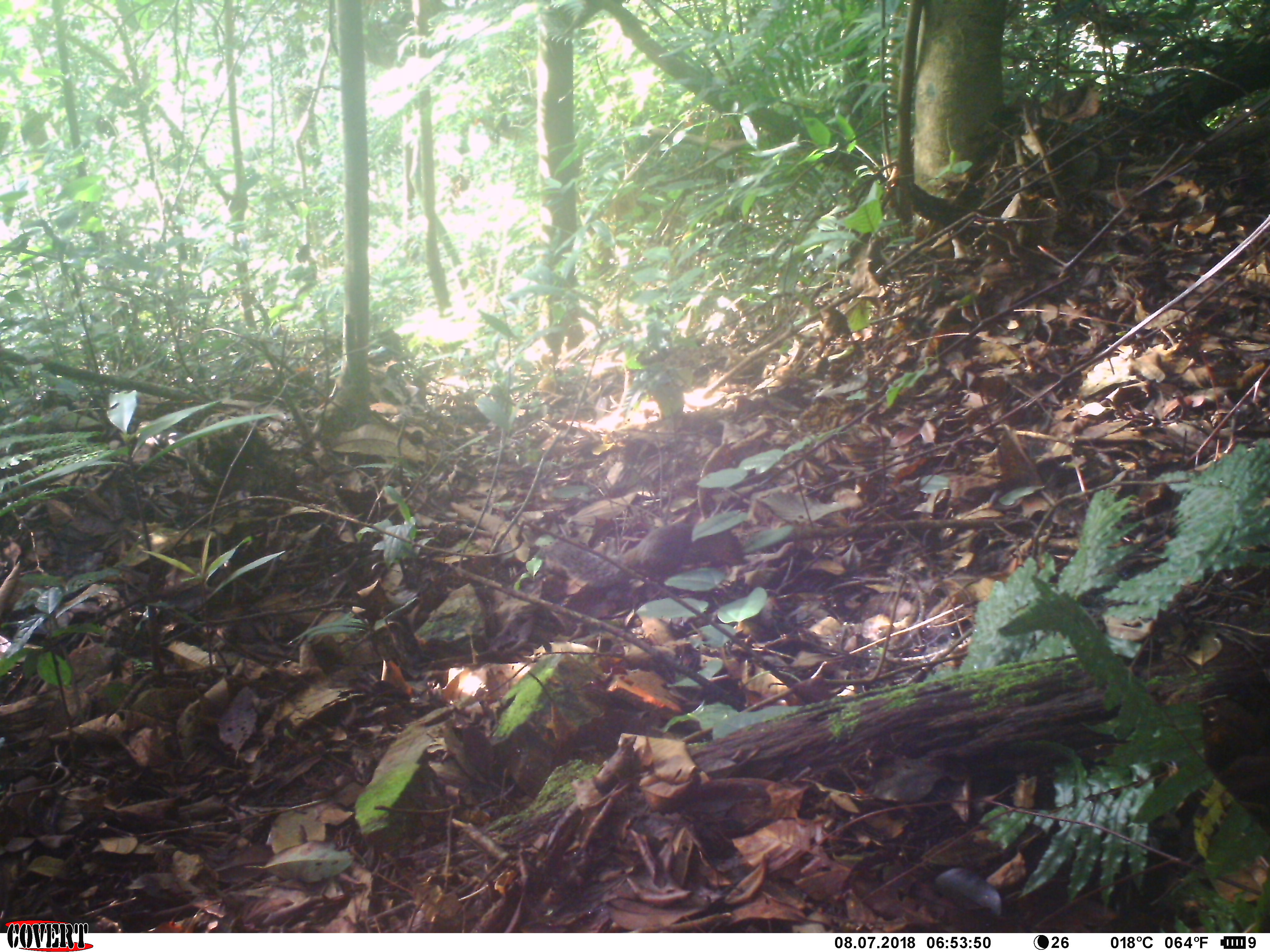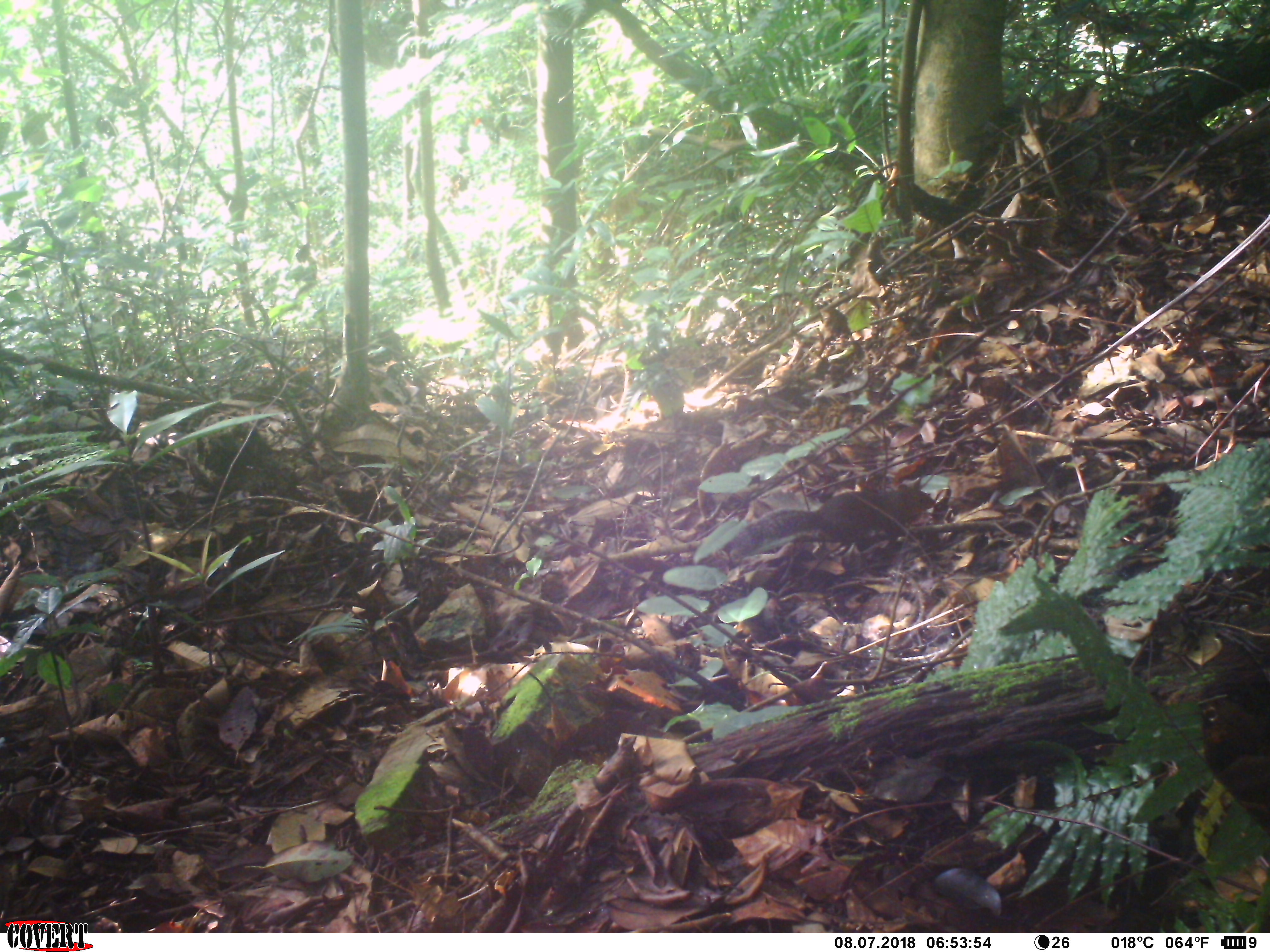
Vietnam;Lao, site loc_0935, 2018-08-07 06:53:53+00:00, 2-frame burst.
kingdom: Animalia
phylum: Chordata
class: Mammalia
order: Rodentia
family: Sciuridae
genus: Dremomys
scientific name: Dremomys rufigenis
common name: red-cheeked squirrel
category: red cheeked squirrel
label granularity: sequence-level